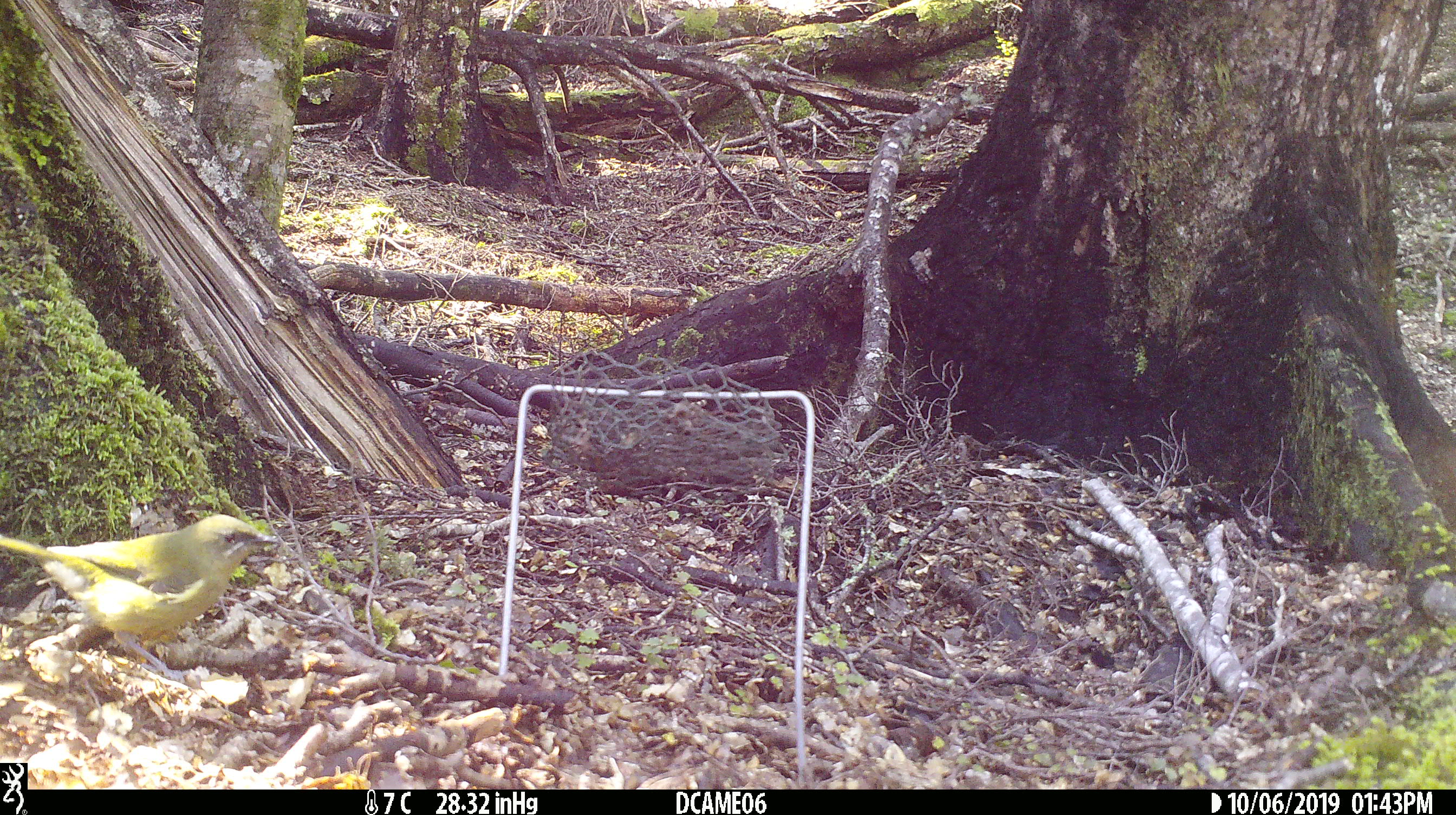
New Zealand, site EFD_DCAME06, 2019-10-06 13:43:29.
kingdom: Animalia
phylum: Chordata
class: Aves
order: Passeriformes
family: Meliphagidae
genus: Anthornis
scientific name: Anthornis melanura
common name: new zealand bellbird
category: bellbird